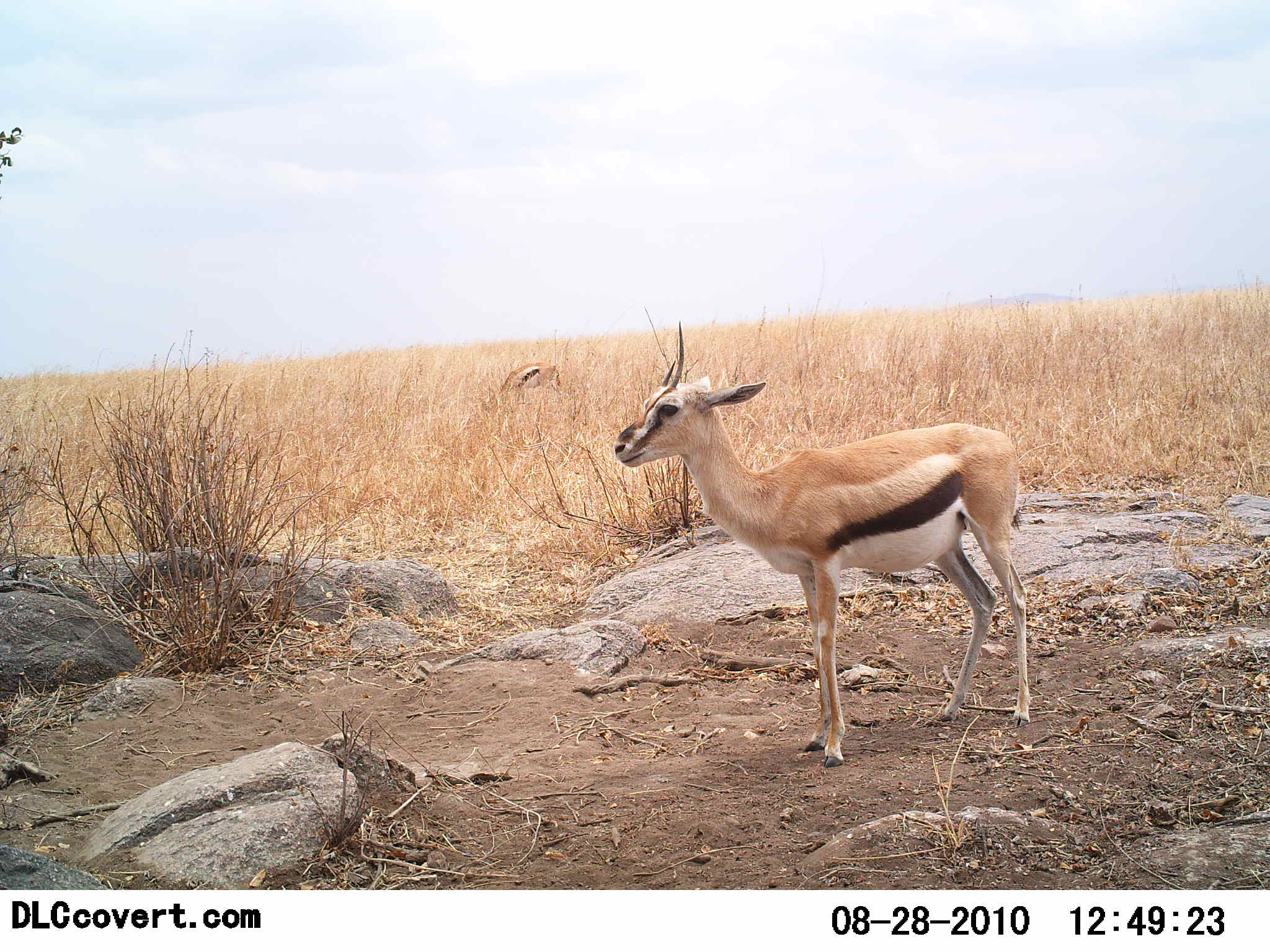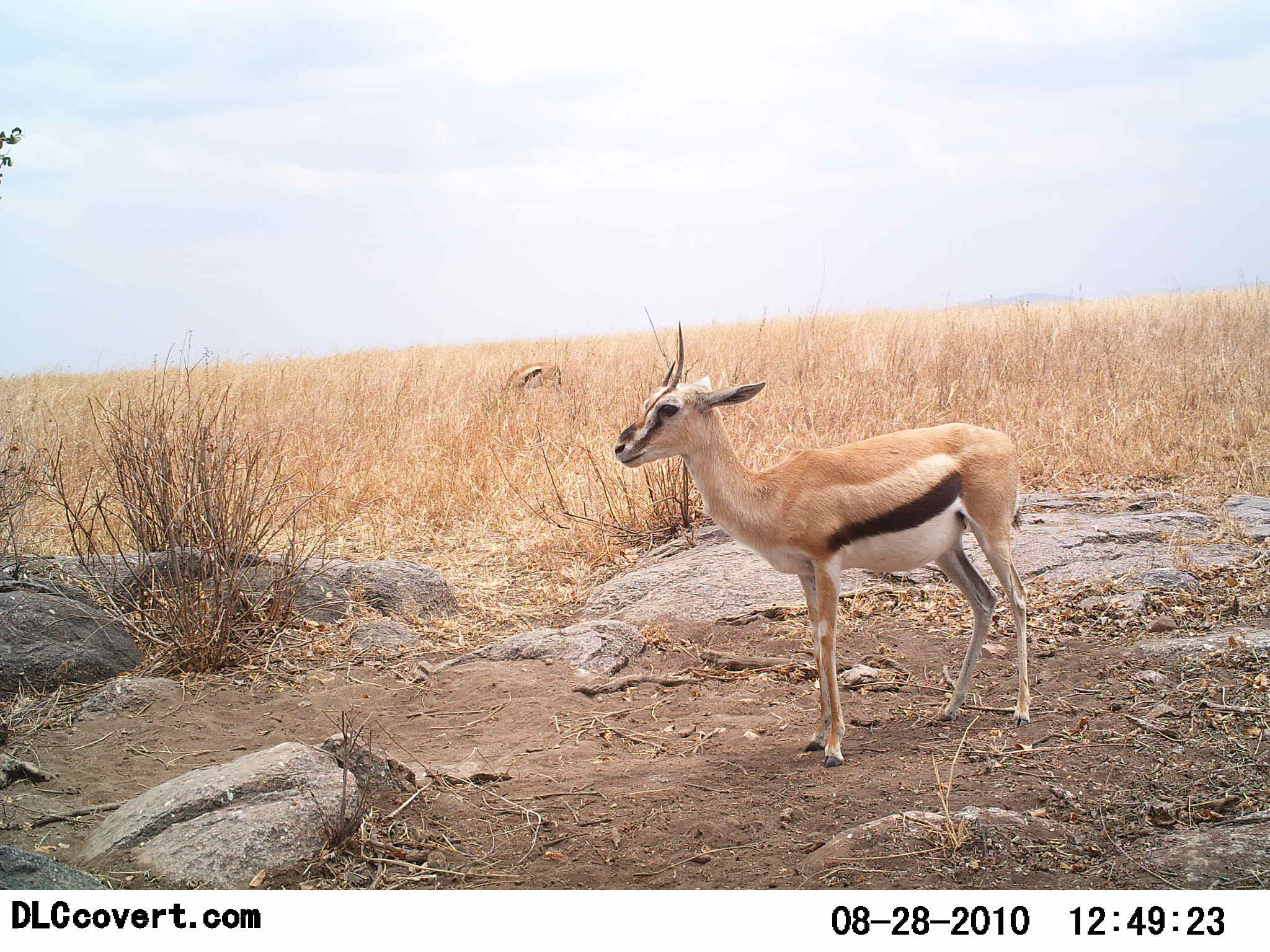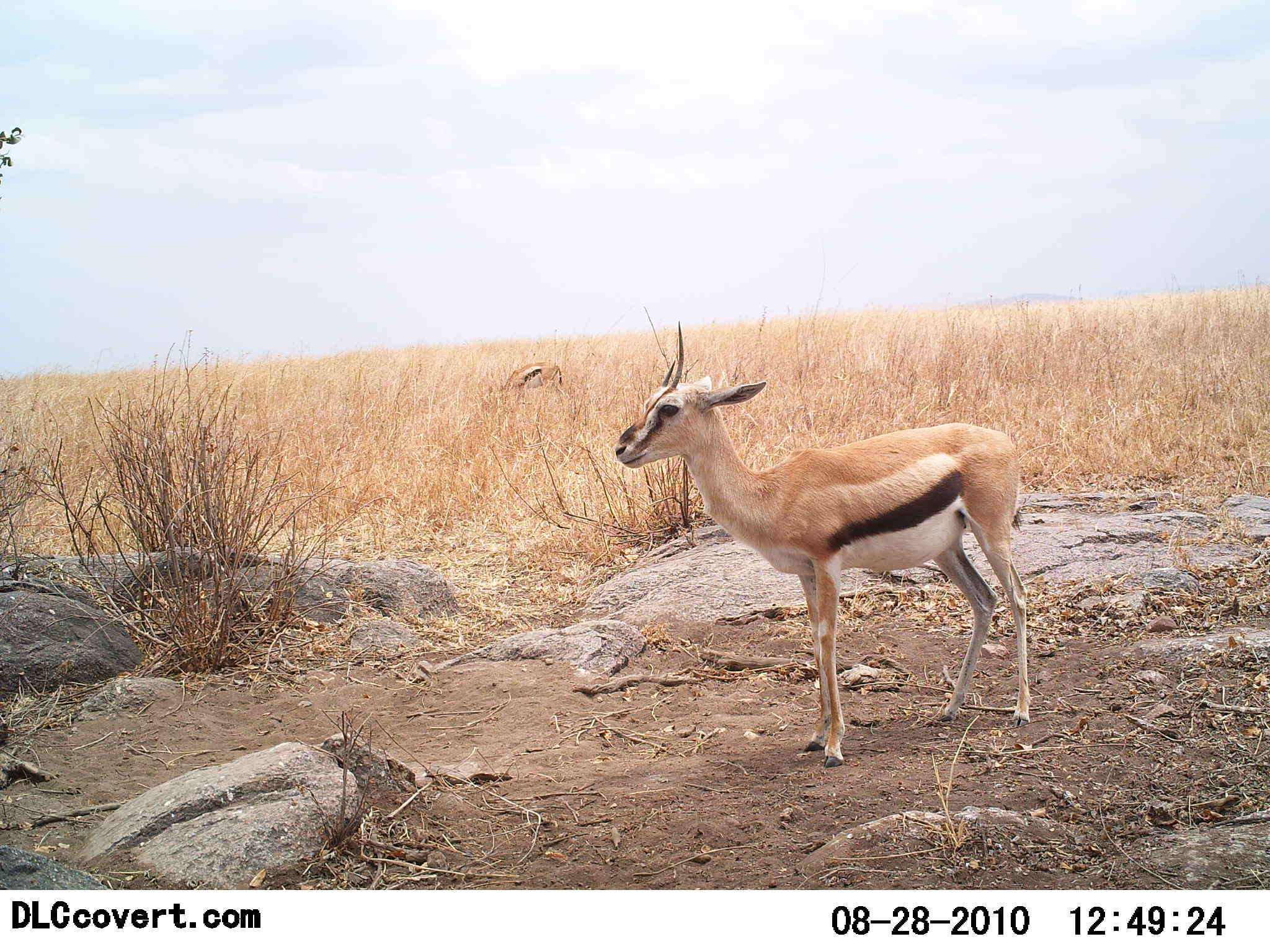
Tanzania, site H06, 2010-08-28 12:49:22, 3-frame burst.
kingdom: Animalia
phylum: Chordata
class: Mammalia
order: Artiodactyla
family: Bovidae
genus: Eudorcas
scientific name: Eudorcas thomsonii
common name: thomson's gazelle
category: gazellethomsons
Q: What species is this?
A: Gazellethomsons (thomson's gazelle) (Eudorcas thomsonii).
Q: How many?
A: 2.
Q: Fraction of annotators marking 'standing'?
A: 86%.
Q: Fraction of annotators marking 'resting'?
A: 7%.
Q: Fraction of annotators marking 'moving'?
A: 7%.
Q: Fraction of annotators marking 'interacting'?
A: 0%.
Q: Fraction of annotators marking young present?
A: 14%.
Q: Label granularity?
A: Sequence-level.